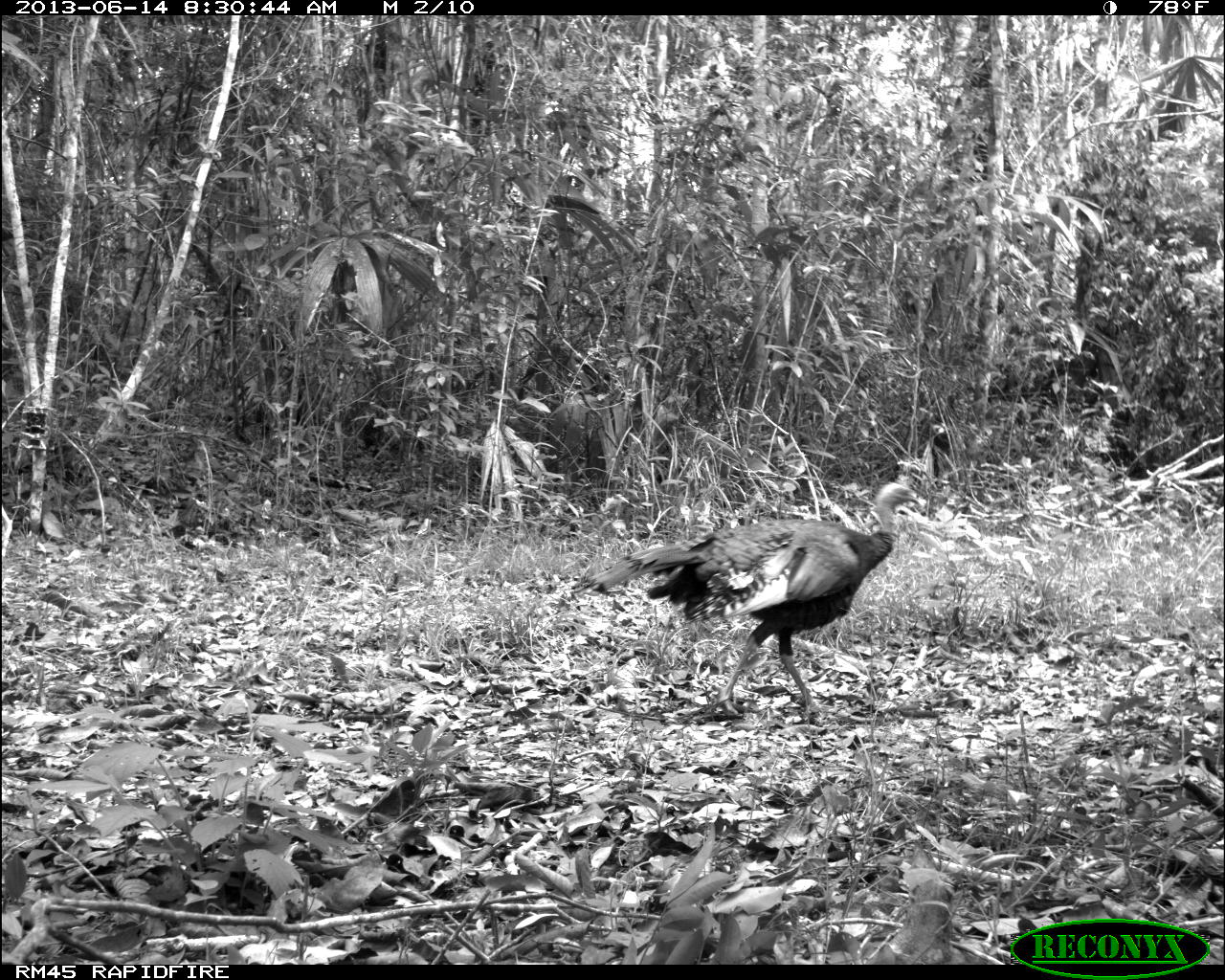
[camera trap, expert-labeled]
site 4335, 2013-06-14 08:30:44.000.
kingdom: Animalia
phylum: Chordata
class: Aves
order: Galliformes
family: Phasianidae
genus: Meleagris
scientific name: Meleagris ocellata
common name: ocellated turkey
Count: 1.